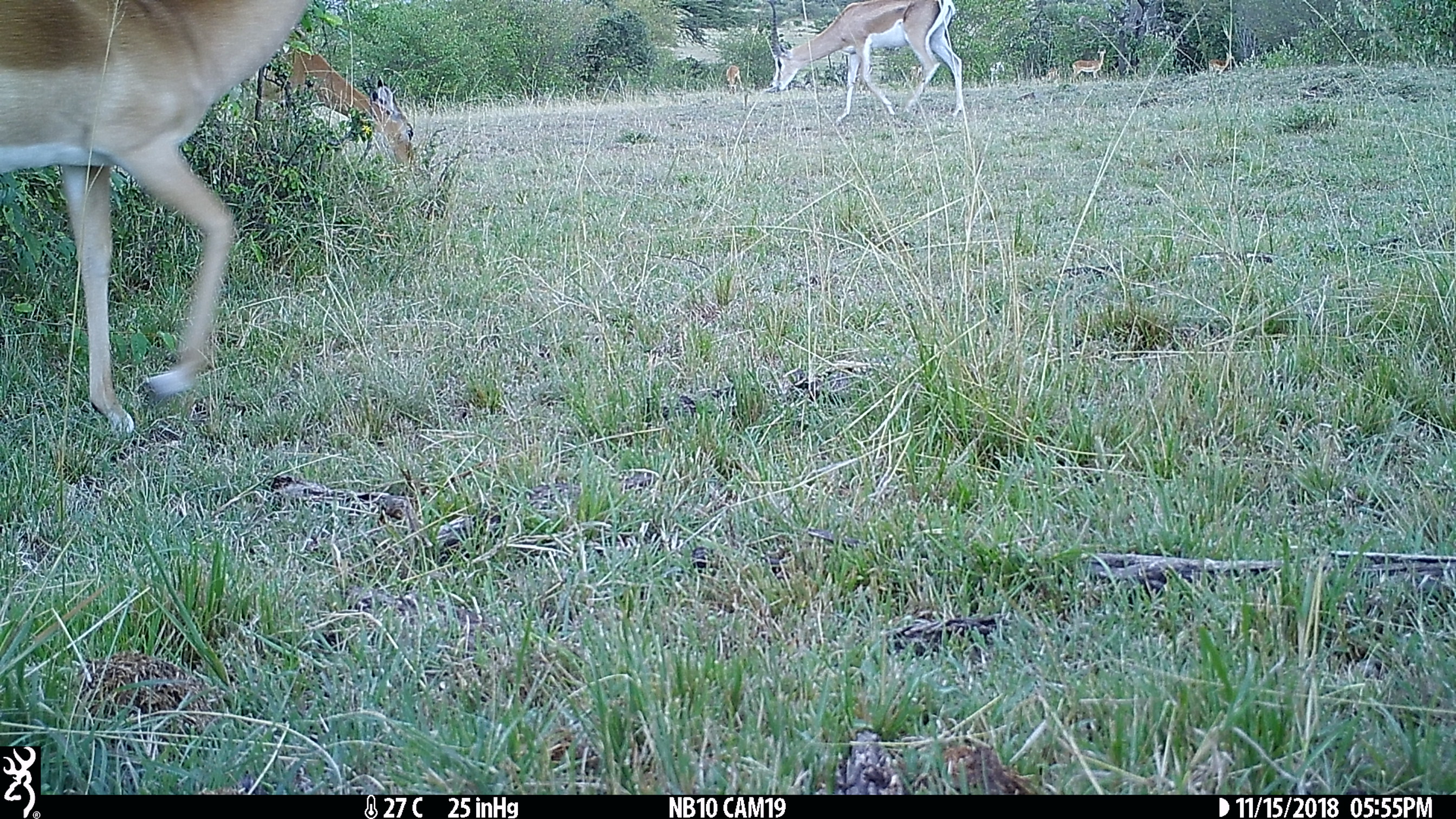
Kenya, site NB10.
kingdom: Animalia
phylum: Chordata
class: Mammalia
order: Artiodactyla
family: Bovidae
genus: Nanger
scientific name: Nanger granti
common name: grant's gazelle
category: gazelle grants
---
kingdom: Animalia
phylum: Chordata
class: Mammalia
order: Artiodactyla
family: Bovidae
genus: Aepyceros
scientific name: Aepyceros melampus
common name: impala